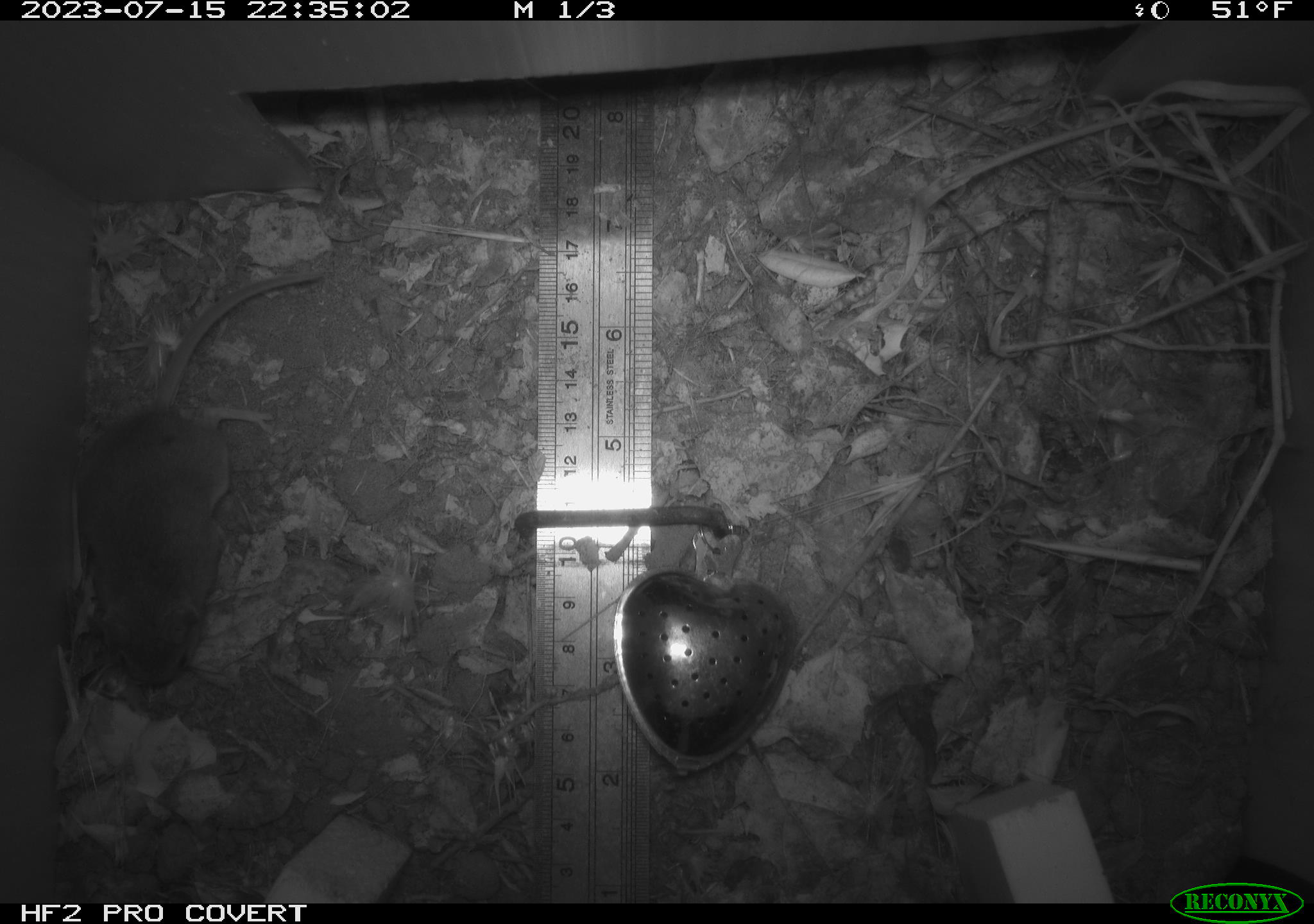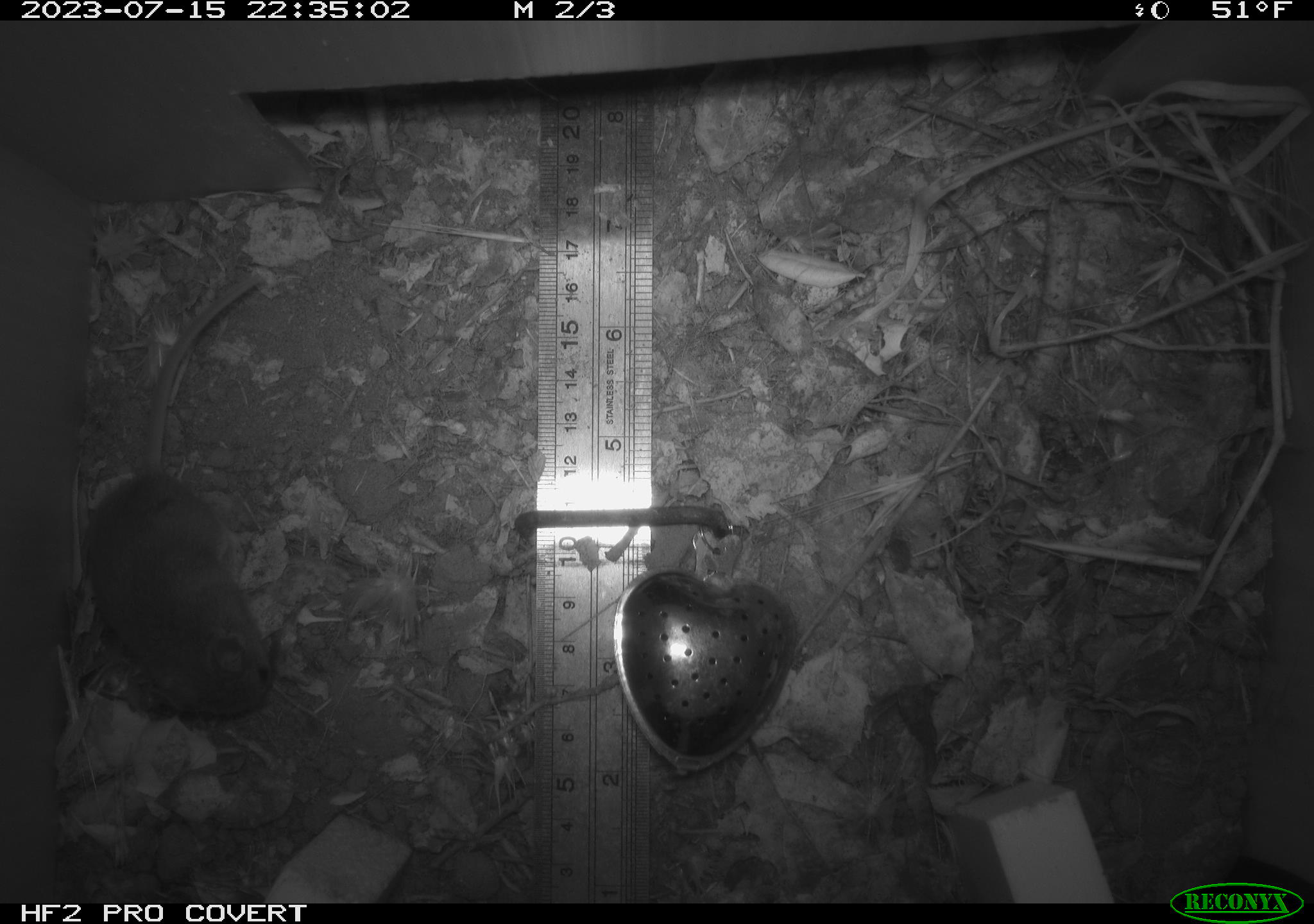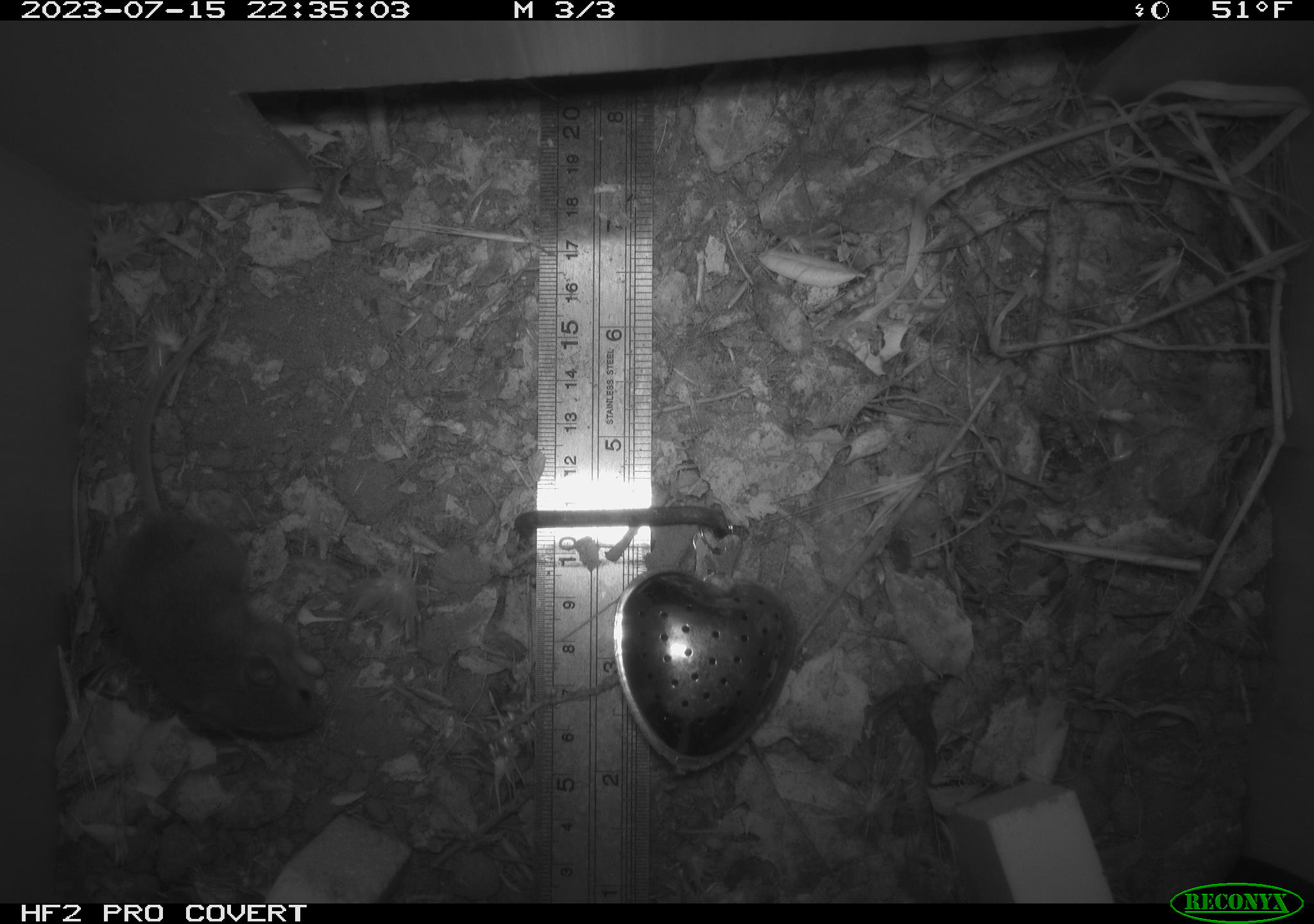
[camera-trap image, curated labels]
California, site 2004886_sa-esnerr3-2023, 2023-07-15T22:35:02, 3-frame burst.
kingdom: Animalia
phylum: Chordata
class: Mammalia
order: Rodentia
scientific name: Rodentia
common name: mouse species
Mouse species (Rodentia).